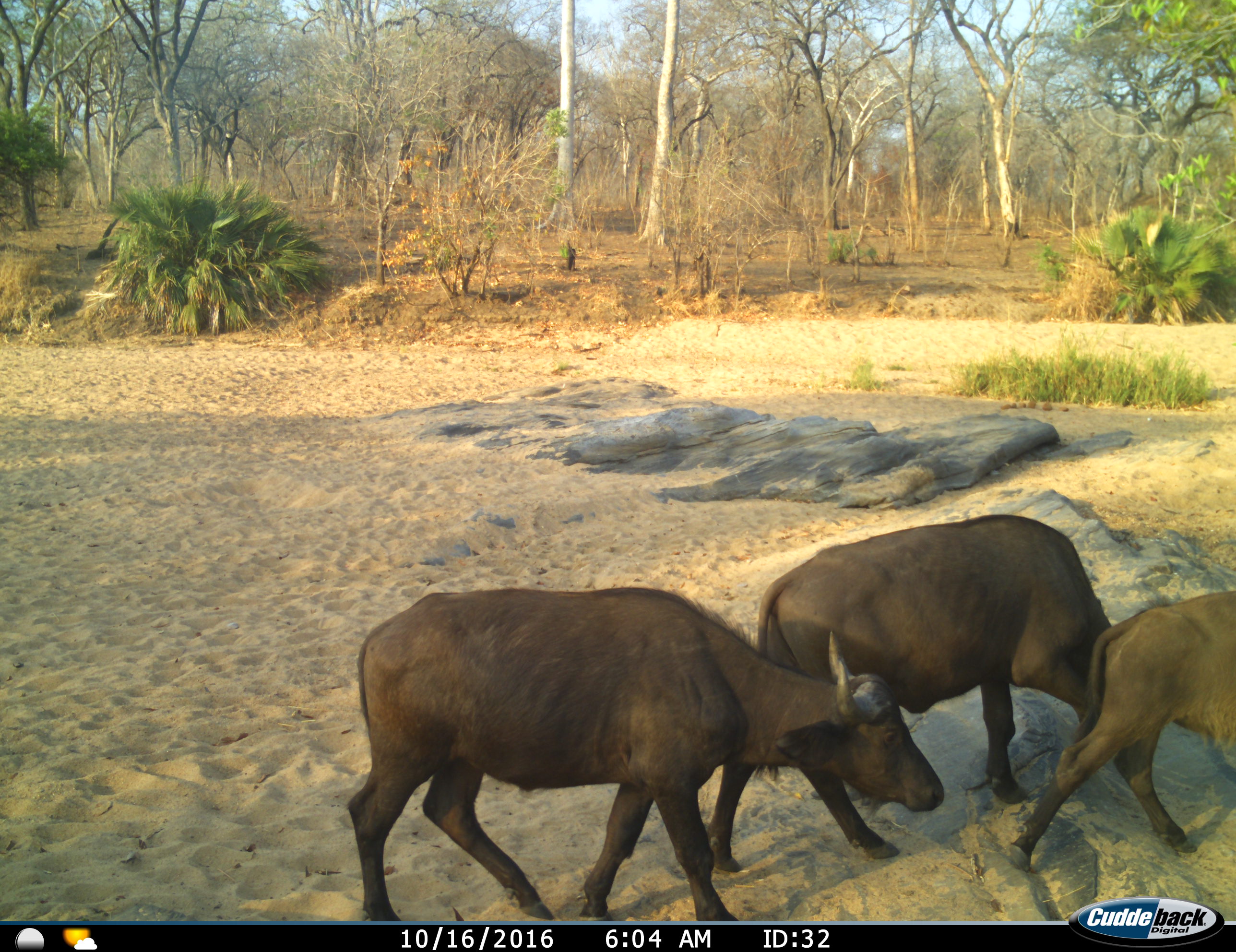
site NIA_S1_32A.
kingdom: Animalia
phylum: Chordata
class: Mammalia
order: Artiodactyla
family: Bovidae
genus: Syncerus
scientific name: Syncerus caffer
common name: african buffalo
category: buffalo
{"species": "buffalo (african buffalo) (Syncerus caffer)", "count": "3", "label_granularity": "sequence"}